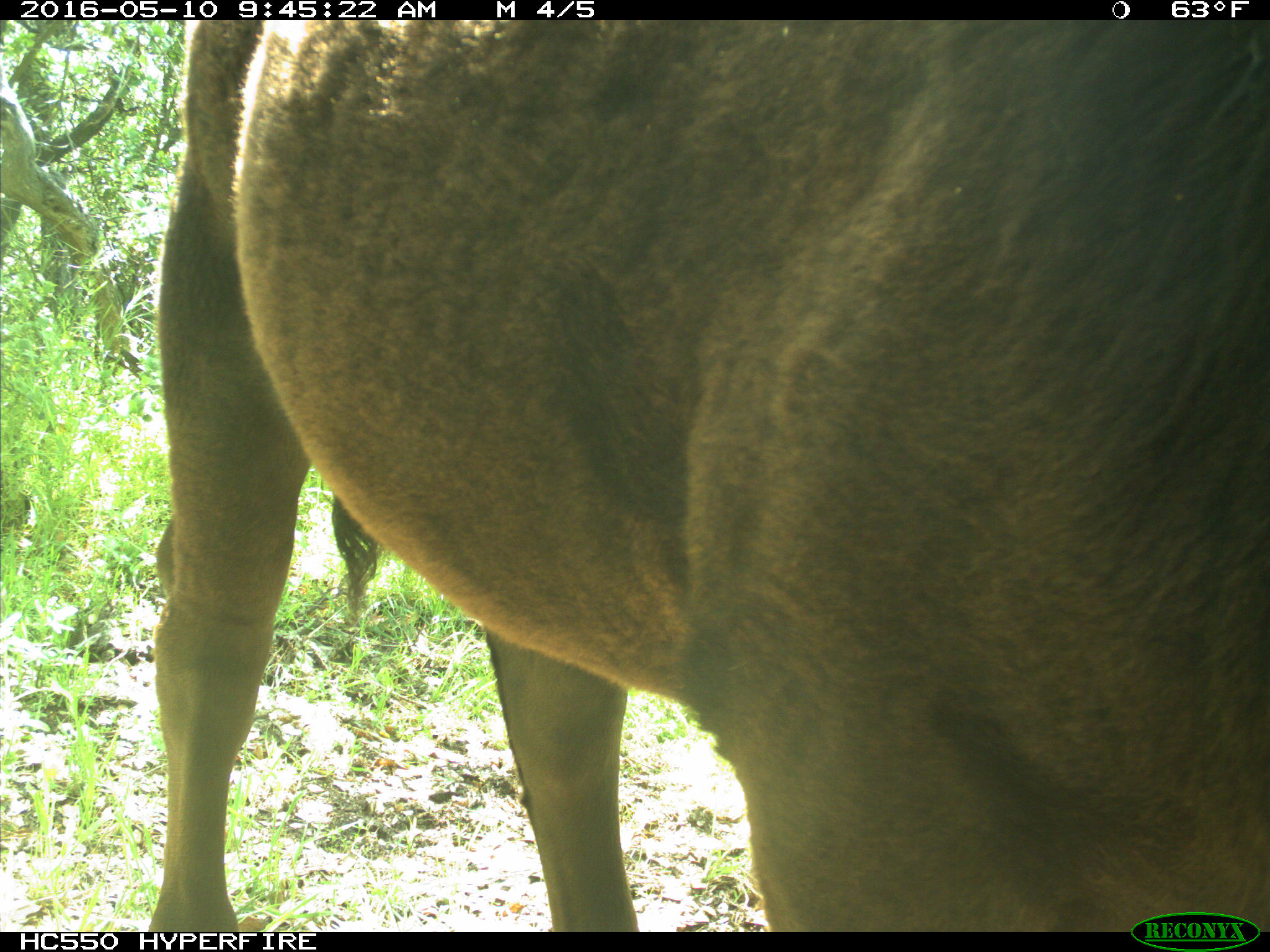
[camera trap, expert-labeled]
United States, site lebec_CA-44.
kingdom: Animalia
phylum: Chordata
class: Mammalia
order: Artiodactyla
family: Bovidae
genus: Bos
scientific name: Bos taurus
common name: domestic cow